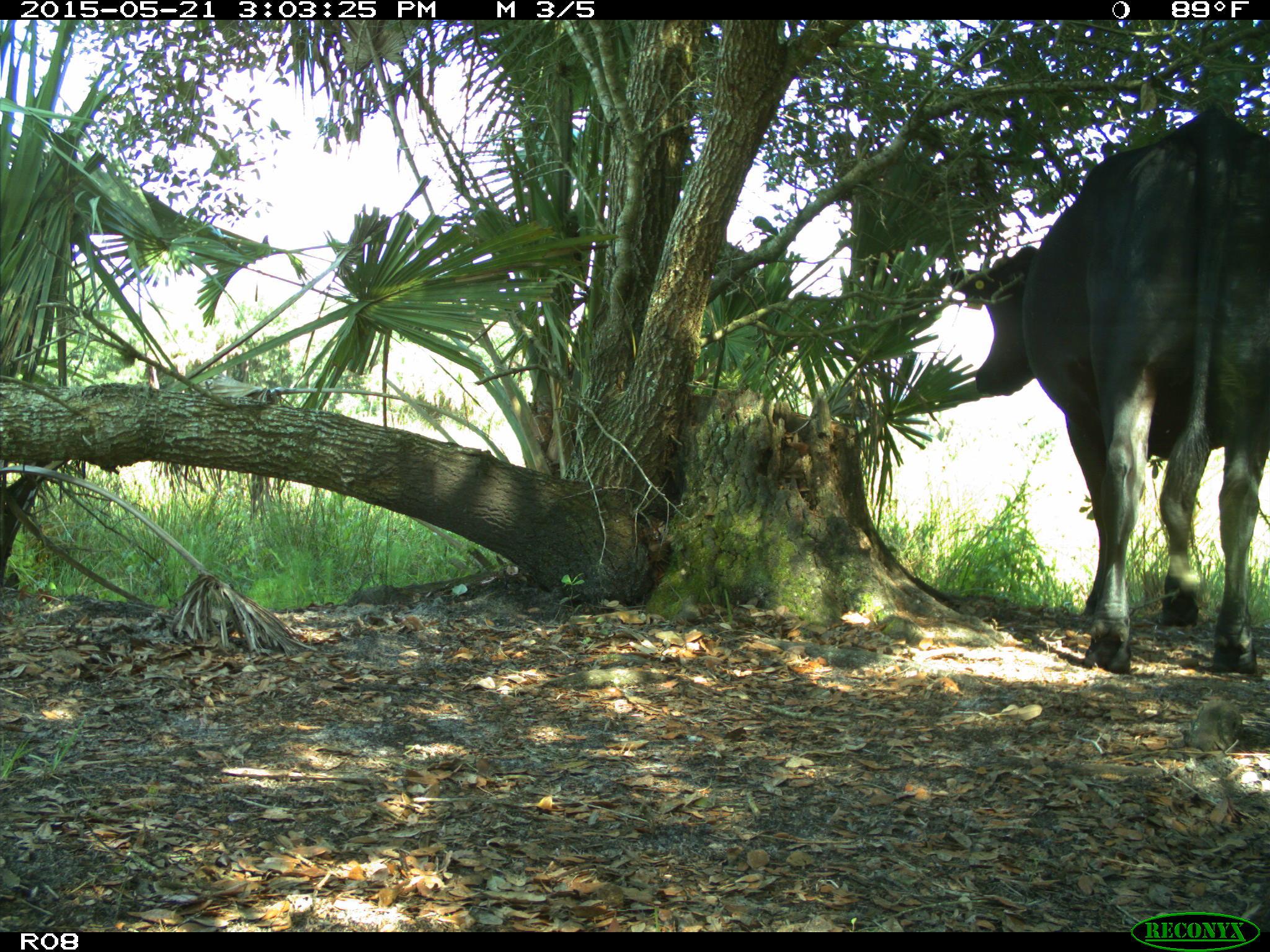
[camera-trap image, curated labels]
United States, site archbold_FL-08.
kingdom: Animalia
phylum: Chordata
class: Mammalia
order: Artiodactyla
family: Bovidae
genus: Bos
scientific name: Bos taurus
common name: domestic cow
Bos taurus (domestic cow).